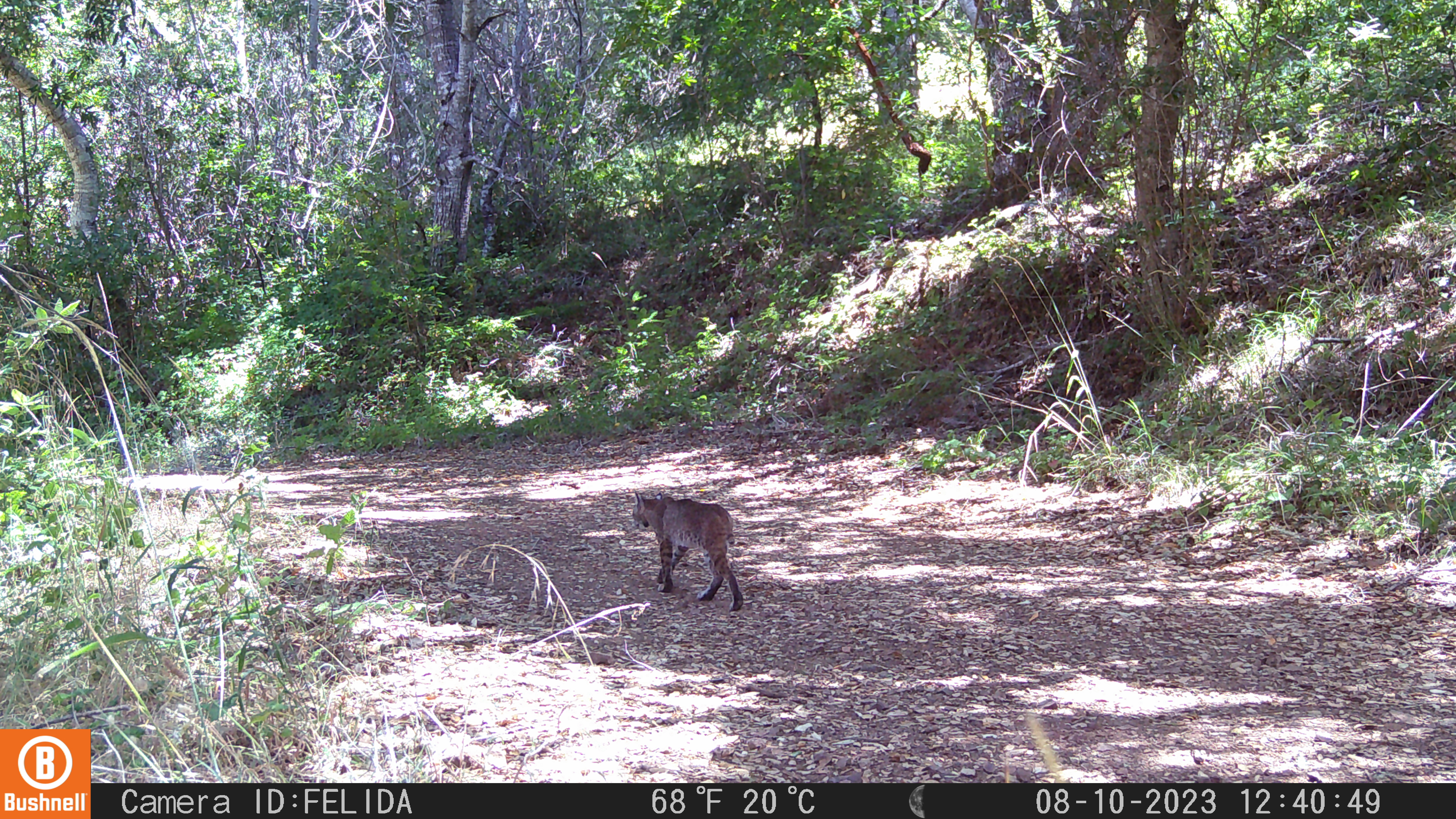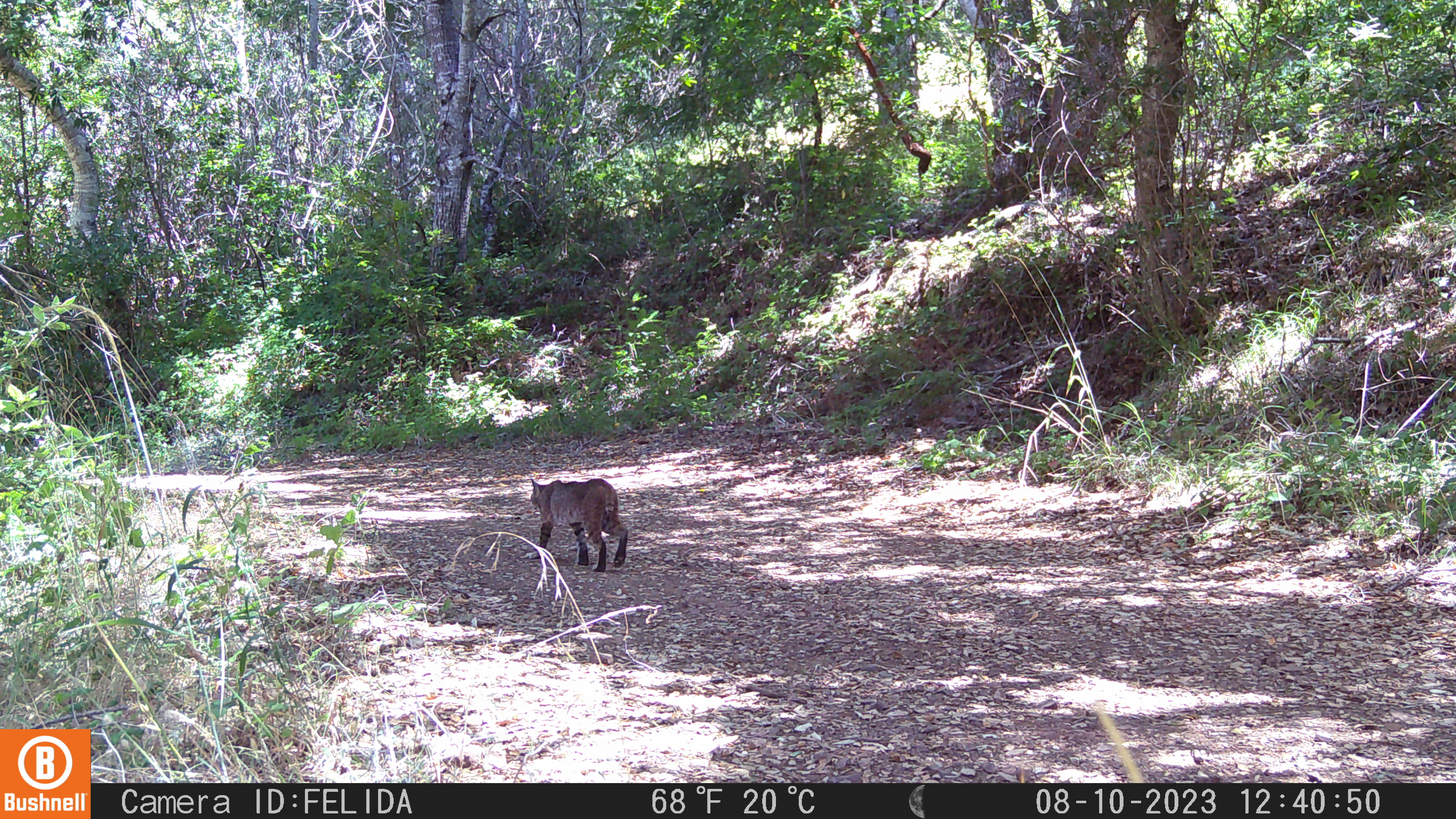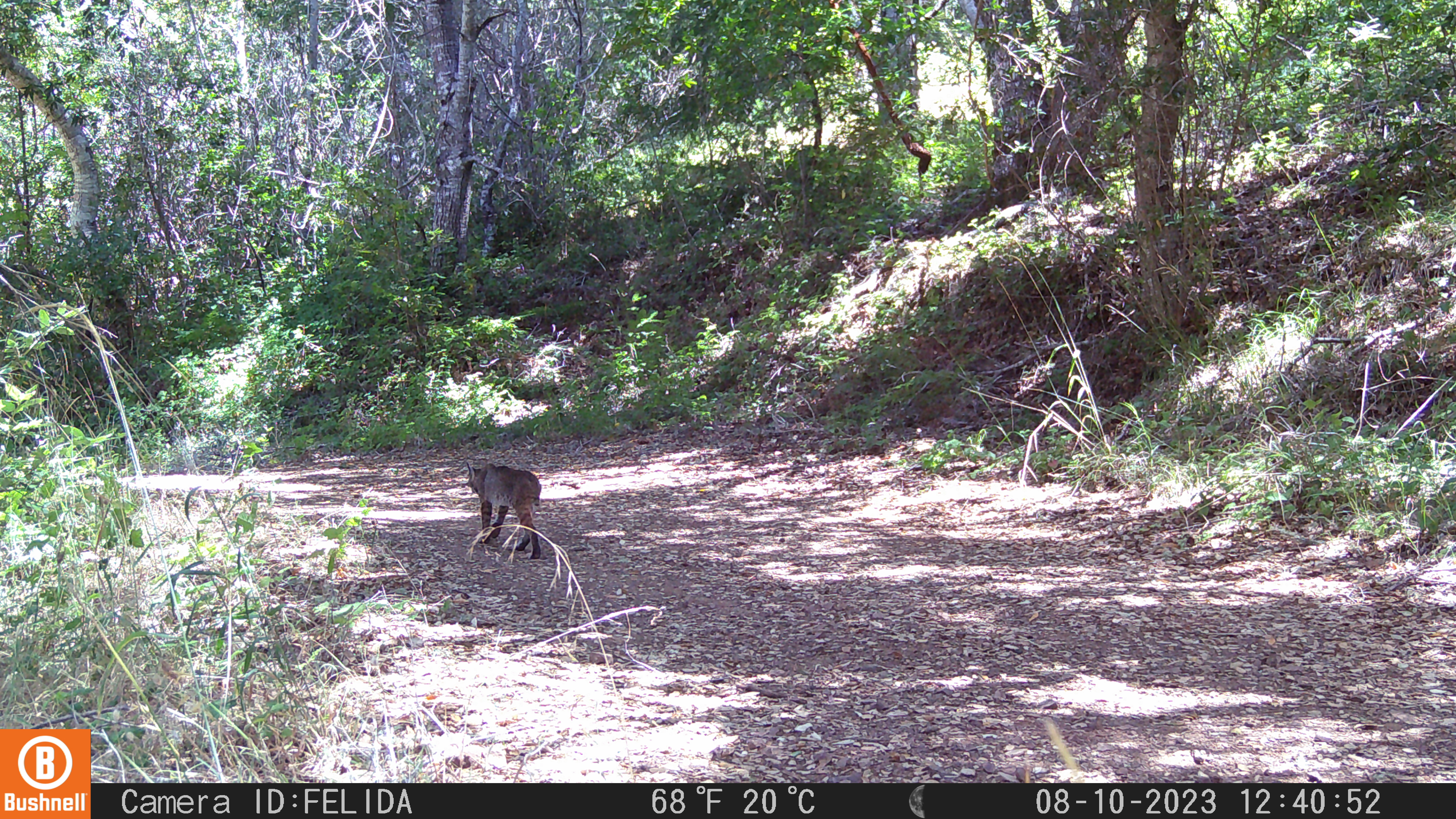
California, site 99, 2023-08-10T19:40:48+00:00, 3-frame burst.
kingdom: Animalia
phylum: Chordata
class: Mammalia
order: Carnivora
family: Felidae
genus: Lynx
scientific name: Lynx rufus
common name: bobcat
Bobcat (Lynx rufus).